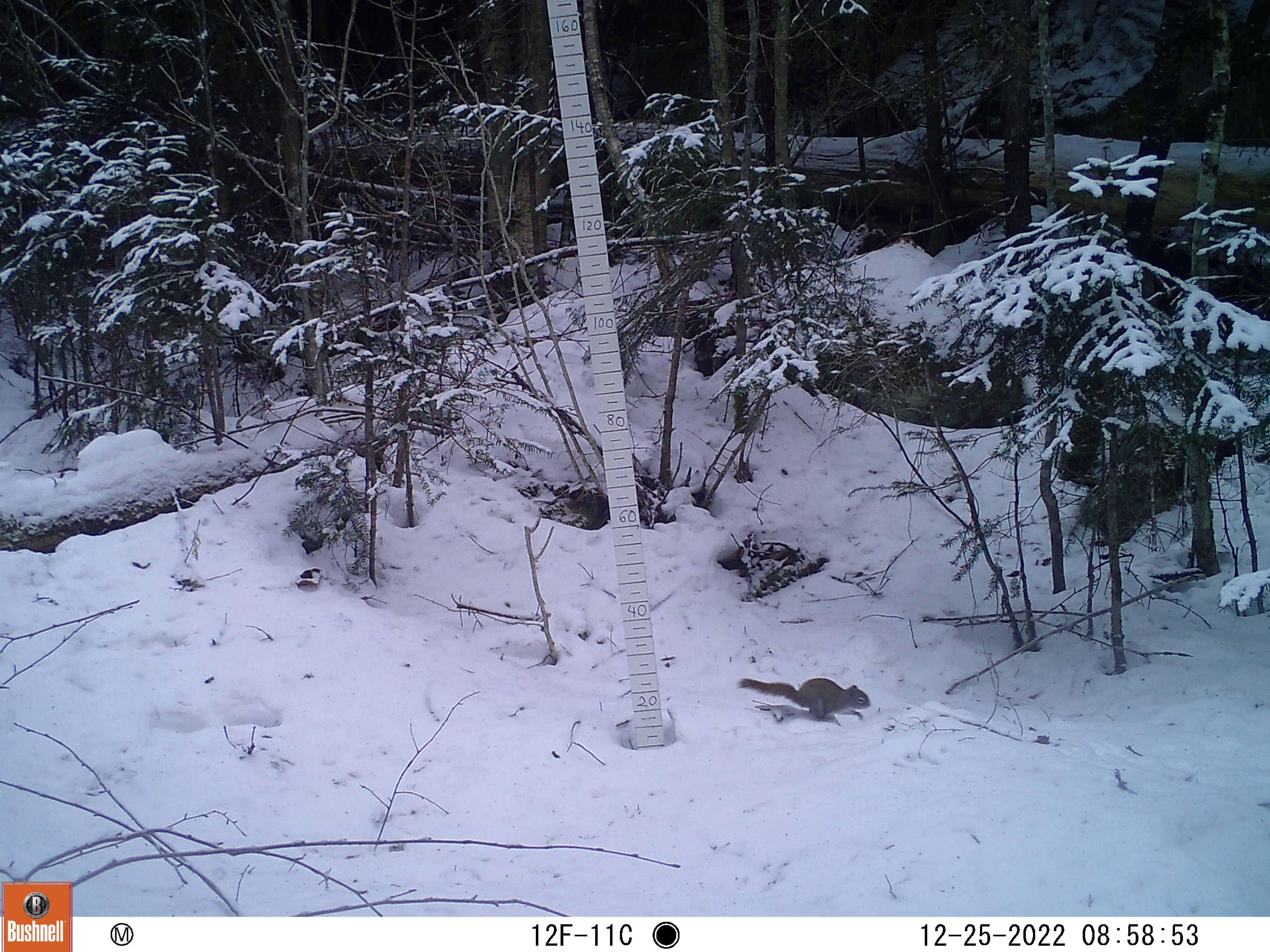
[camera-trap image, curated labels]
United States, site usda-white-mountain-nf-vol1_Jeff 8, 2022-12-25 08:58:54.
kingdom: Animalia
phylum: Chordata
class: Mammalia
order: Rodentia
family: Sciuridae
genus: Tamiasciurus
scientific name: Tamiasciurus hudsonicus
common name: red squirrel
Red squirrel (Tamiasciurus hudsonicus).